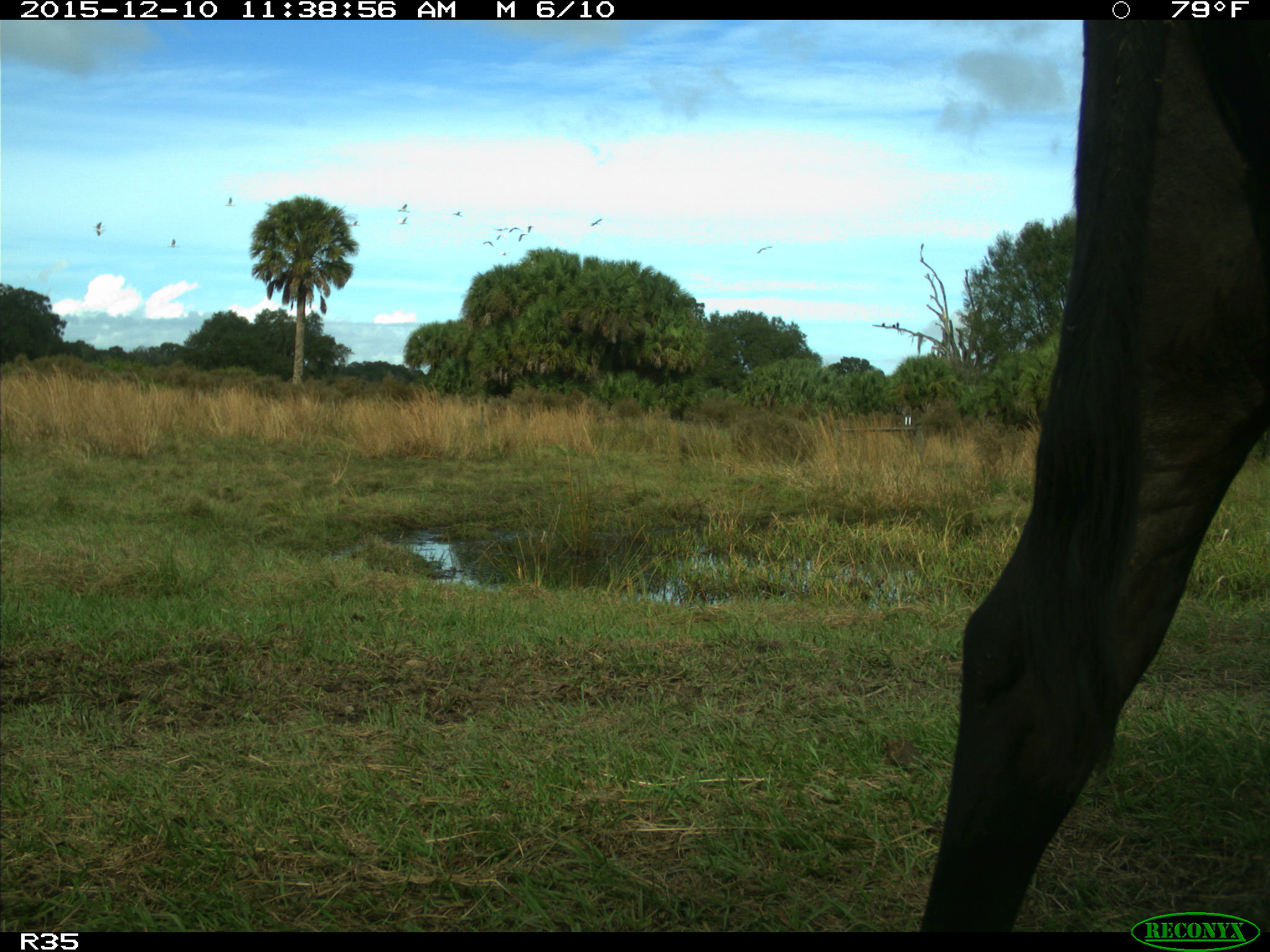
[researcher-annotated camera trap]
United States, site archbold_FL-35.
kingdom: Animalia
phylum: Chordata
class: Mammalia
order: Artiodactyla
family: Bovidae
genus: Bos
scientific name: Bos taurus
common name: domestic cow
Bos taurus (domestic cow).